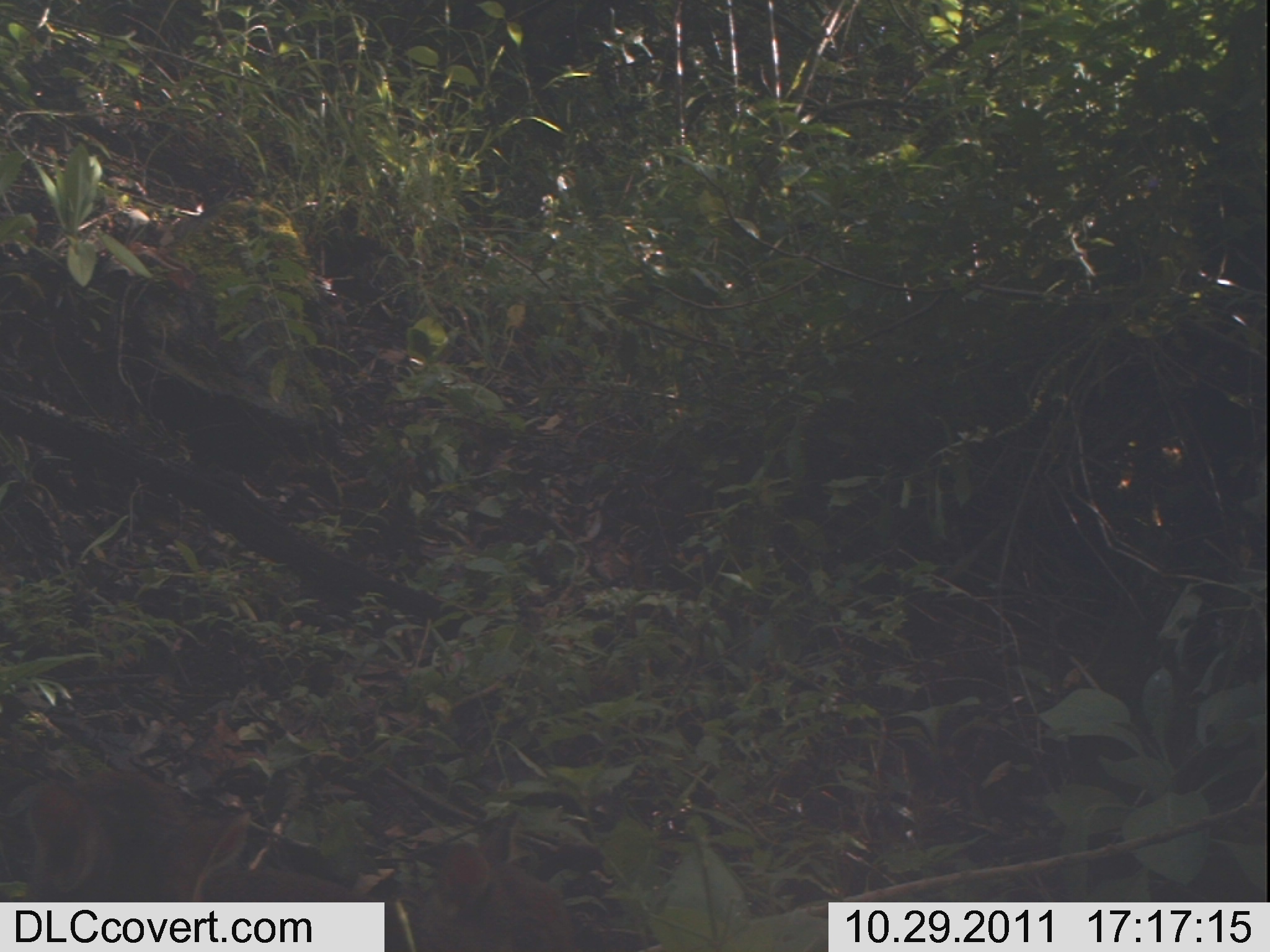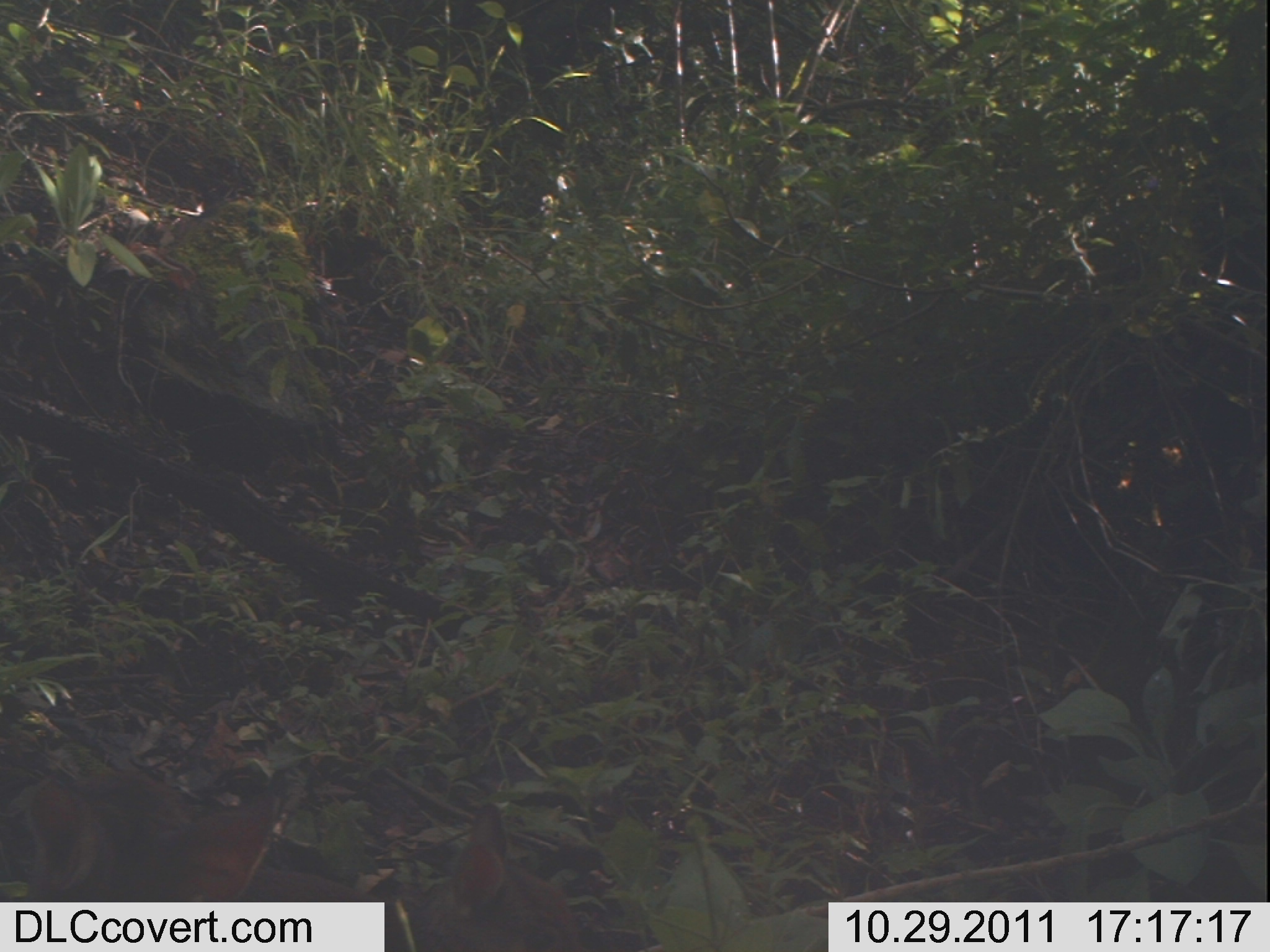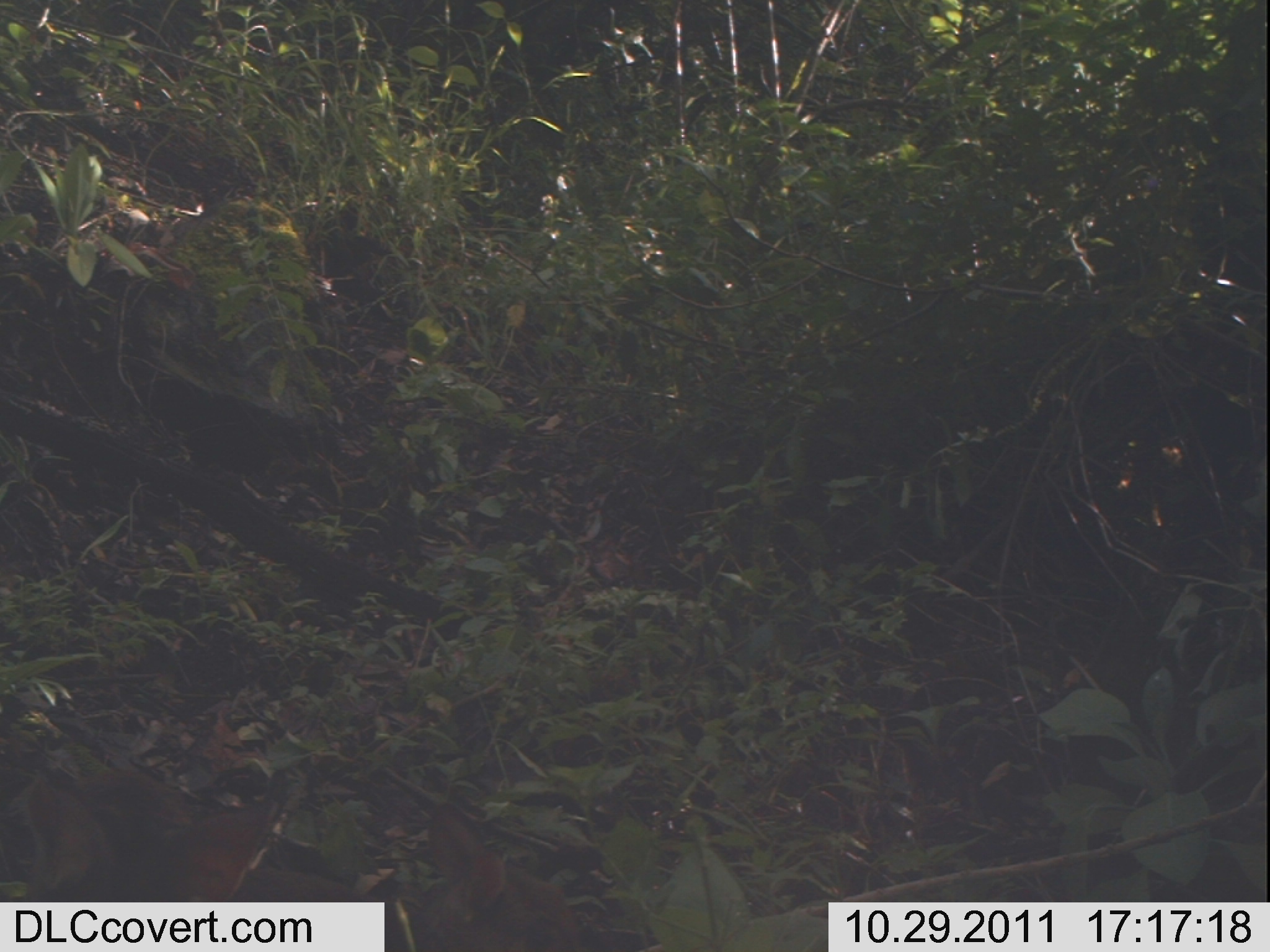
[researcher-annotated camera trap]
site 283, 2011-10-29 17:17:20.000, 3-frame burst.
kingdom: Animalia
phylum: Chordata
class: Mammalia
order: Artiodactyla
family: Bovidae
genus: Nesotragus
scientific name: Nesotragus moschatus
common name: suni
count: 2